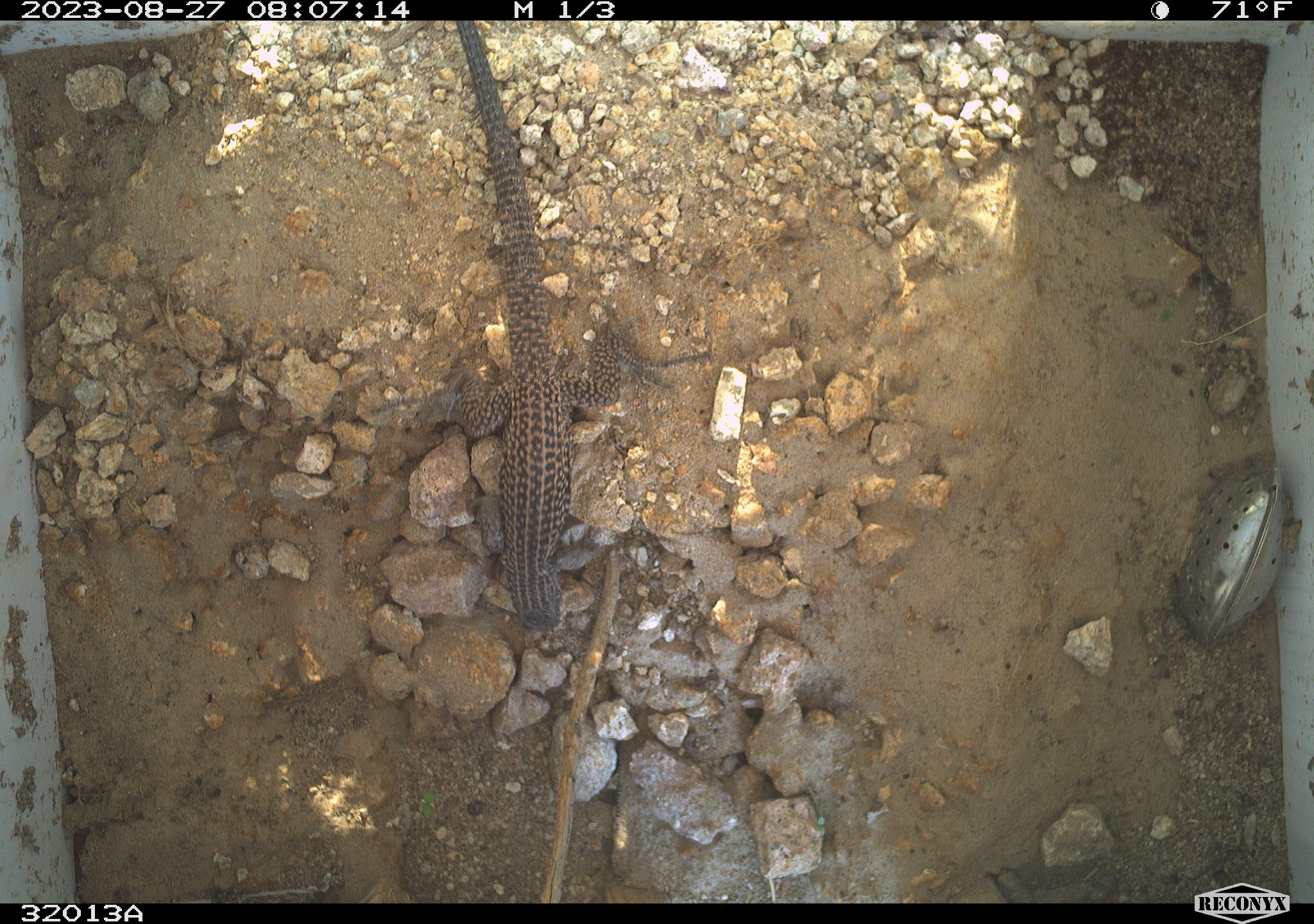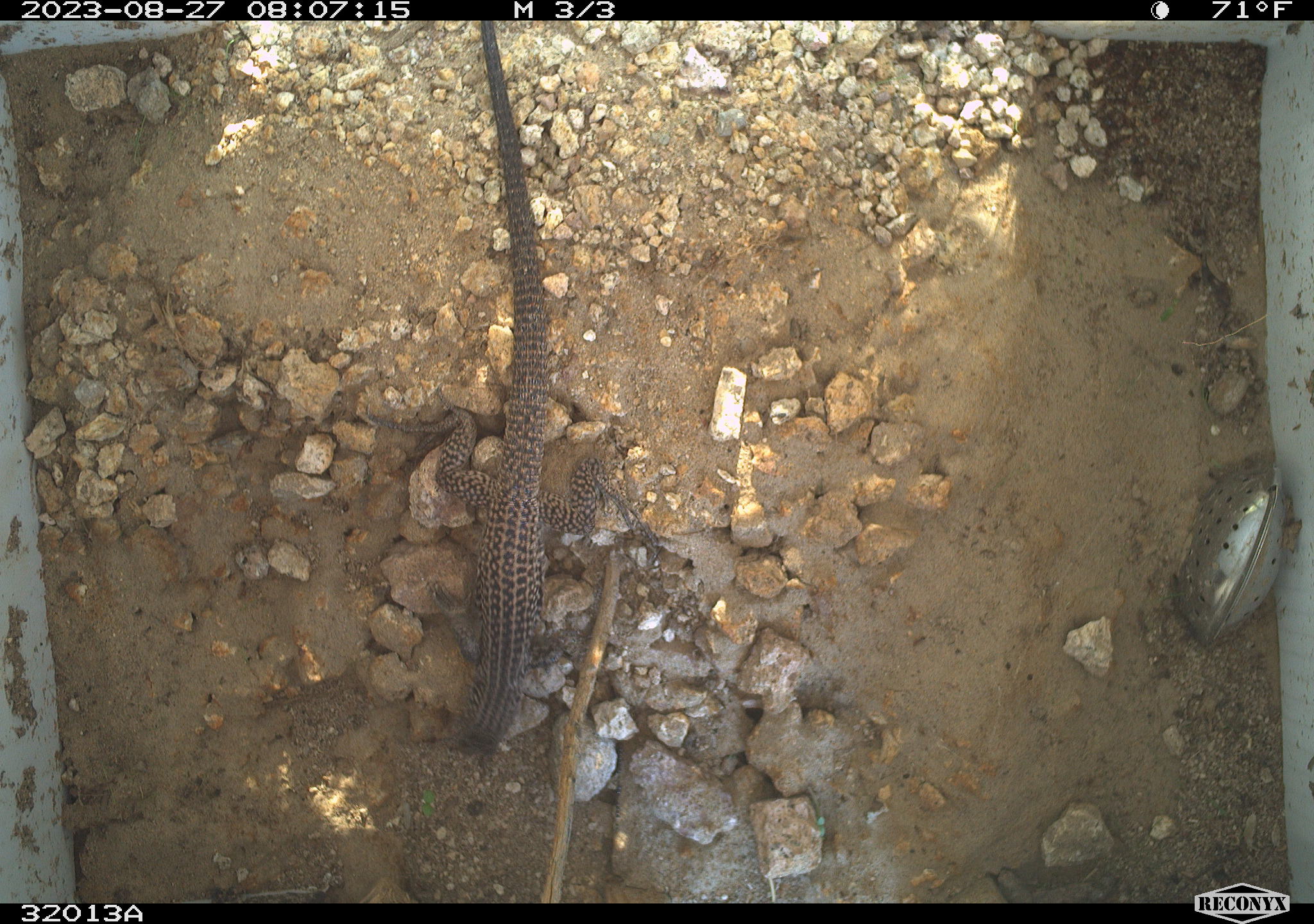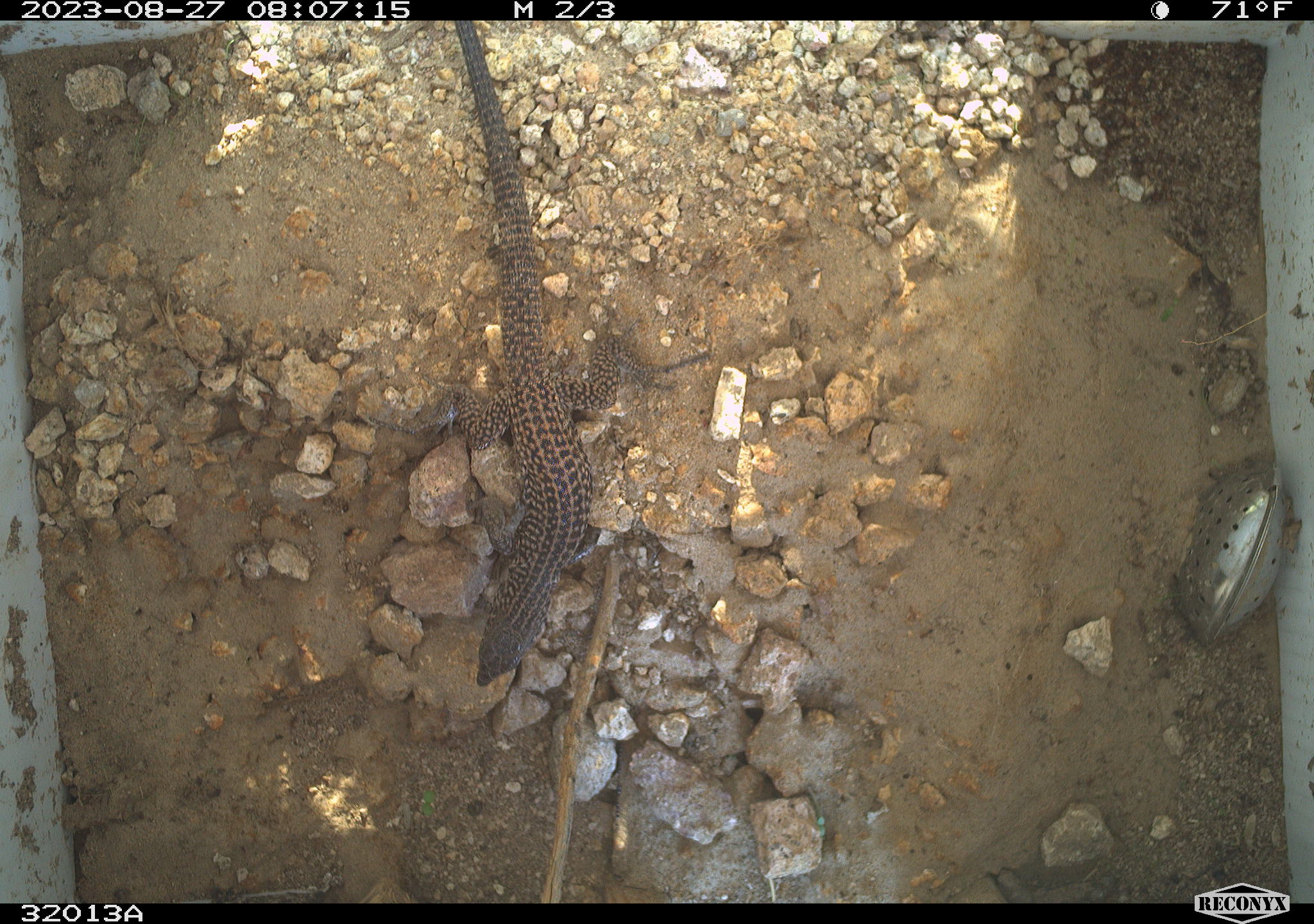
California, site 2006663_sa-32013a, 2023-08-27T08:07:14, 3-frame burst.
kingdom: Animalia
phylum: Chordata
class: Reptilia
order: Squamata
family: Teiidae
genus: Aspidoscelis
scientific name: Aspidoscelis tigris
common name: western whiptail